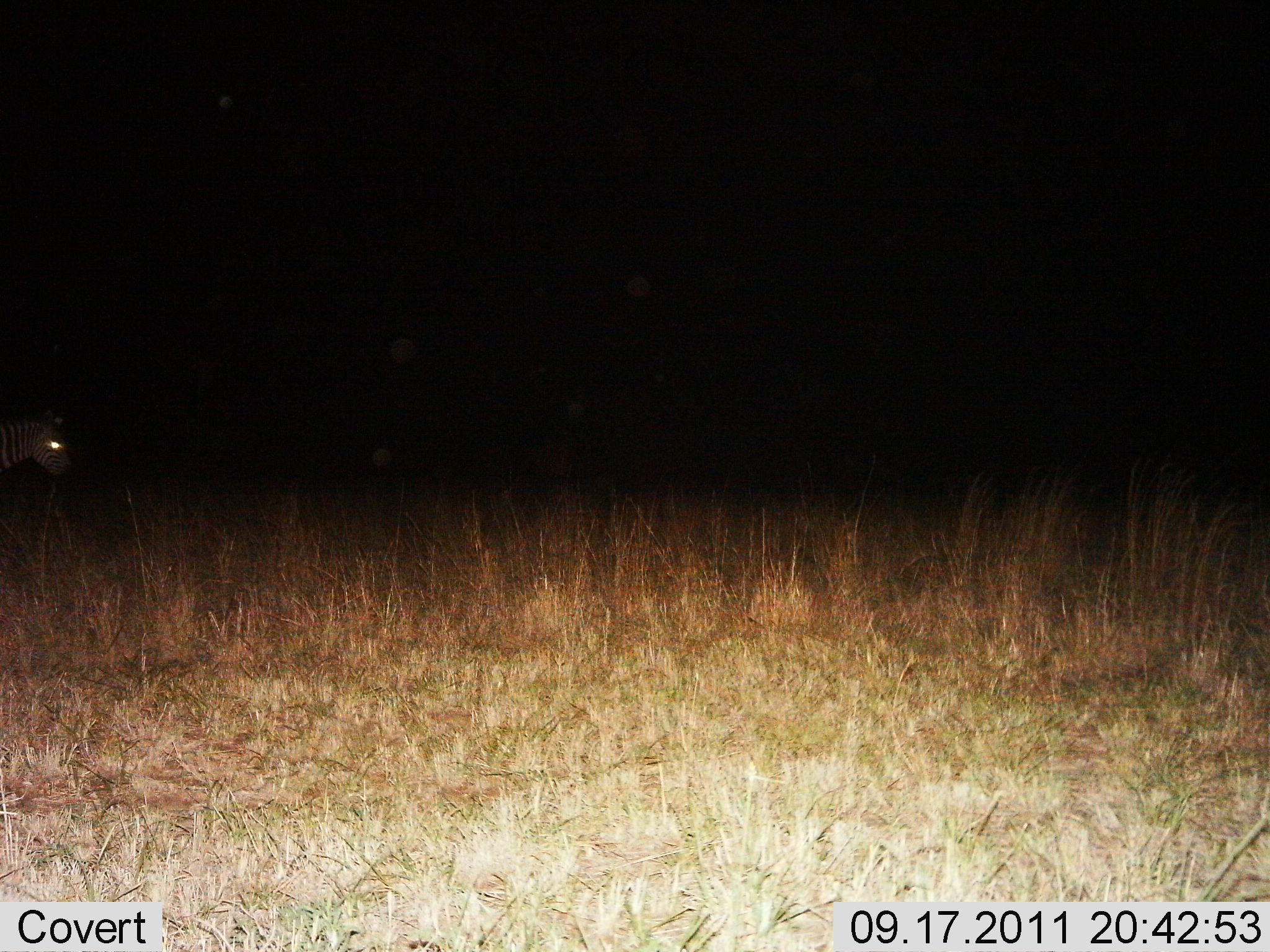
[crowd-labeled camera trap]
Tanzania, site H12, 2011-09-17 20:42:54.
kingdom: Animalia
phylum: Chordata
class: Mammalia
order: Perissodactyla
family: Equidae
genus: Equus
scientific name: Equus quagga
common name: plains zebra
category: zebra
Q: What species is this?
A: Zebra (plains zebra) (Equus quagga).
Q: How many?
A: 1.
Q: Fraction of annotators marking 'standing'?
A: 83%.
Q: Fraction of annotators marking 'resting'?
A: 0%.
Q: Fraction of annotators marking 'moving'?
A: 25%.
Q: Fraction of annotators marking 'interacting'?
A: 0%.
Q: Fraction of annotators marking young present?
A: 0%.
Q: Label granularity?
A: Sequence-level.